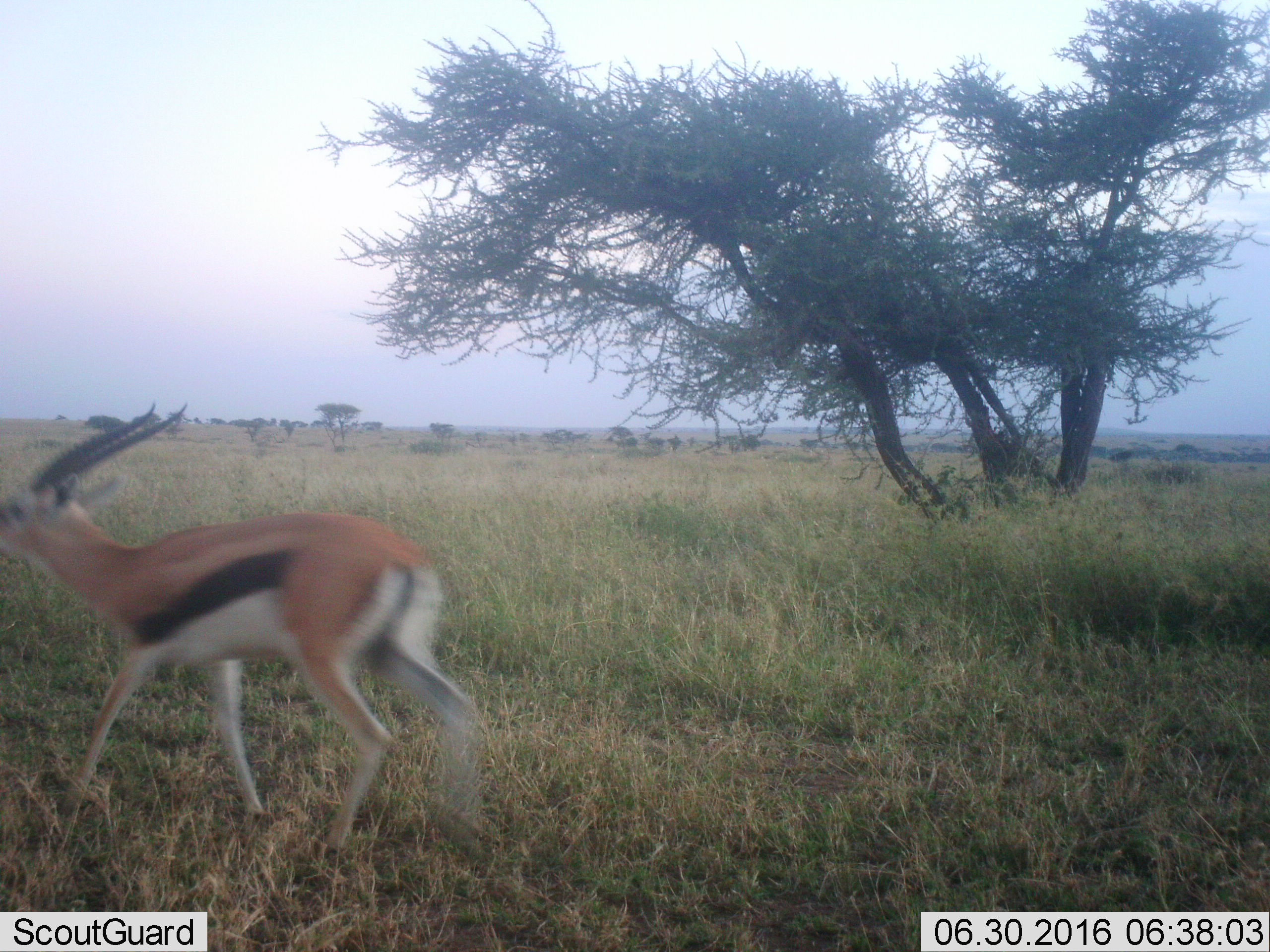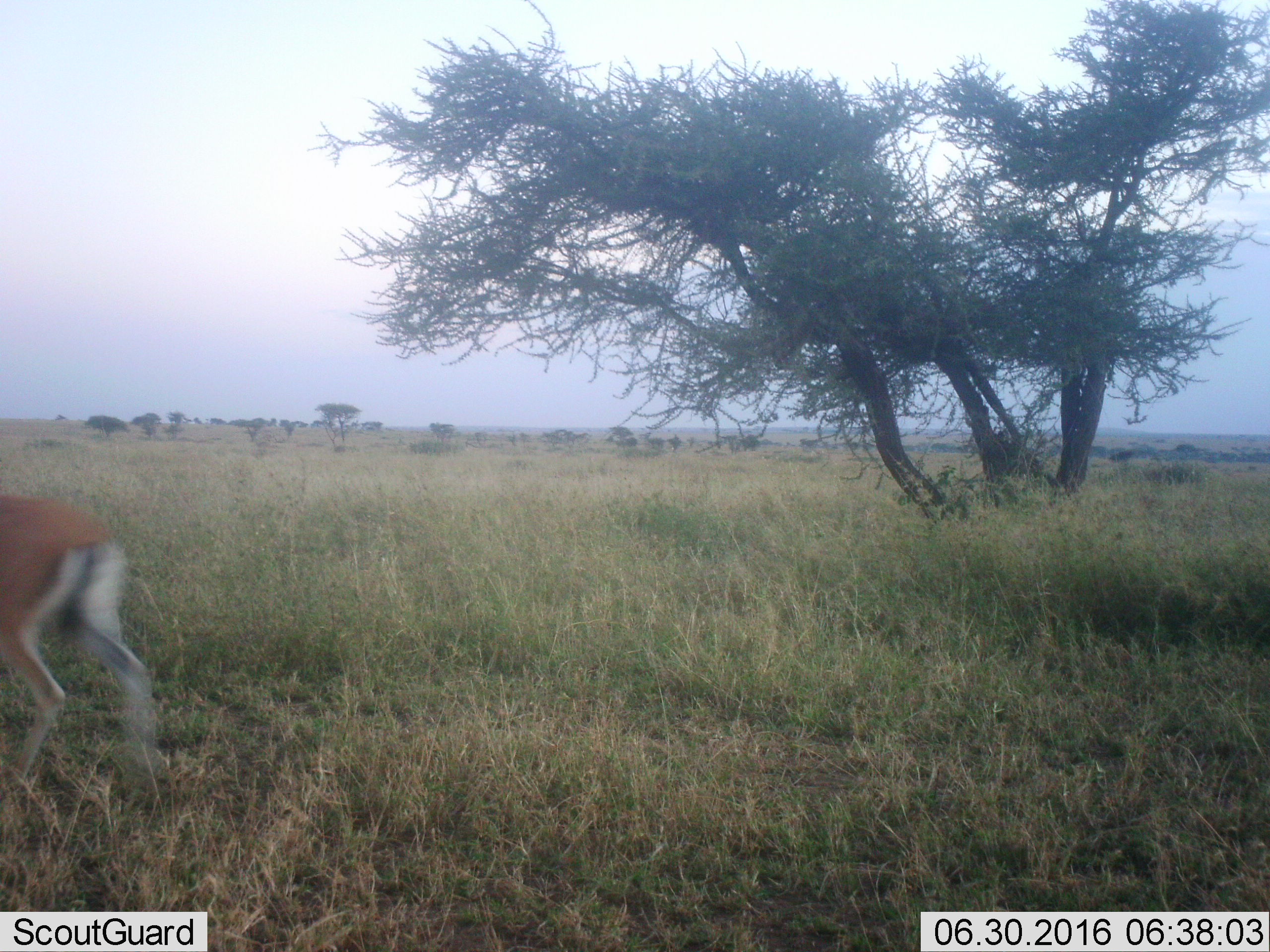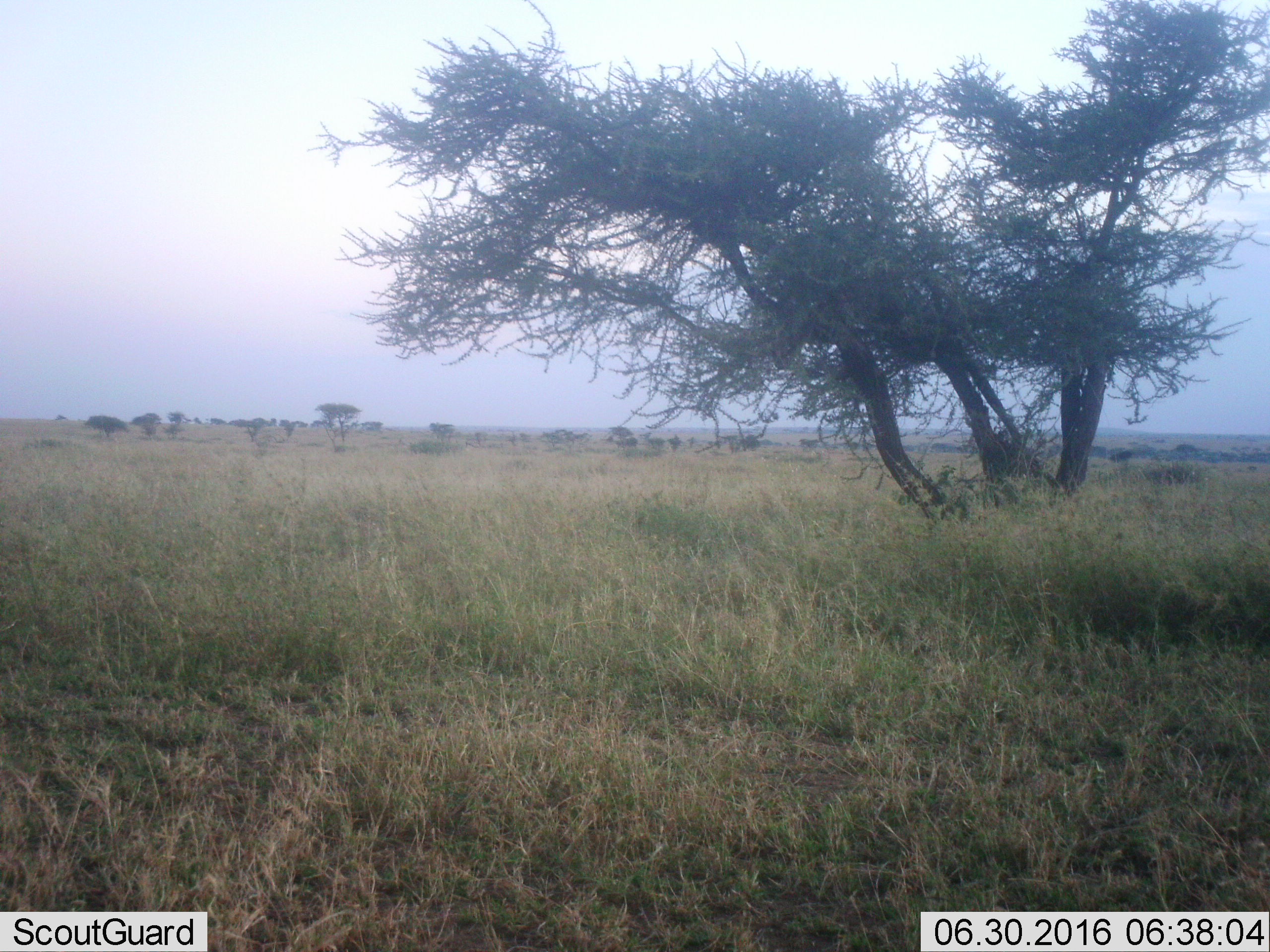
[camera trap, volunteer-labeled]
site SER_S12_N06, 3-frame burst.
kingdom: Animalia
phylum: Chordata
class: Mammalia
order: Artiodactyla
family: Bovidae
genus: Eudorcas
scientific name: Eudorcas thomsonii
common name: thomson's gazelle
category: gazellethomsons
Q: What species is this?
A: Gazellethomsons (thomson's gazelle) (Eudorcas thomsonii).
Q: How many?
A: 1.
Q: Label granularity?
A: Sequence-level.